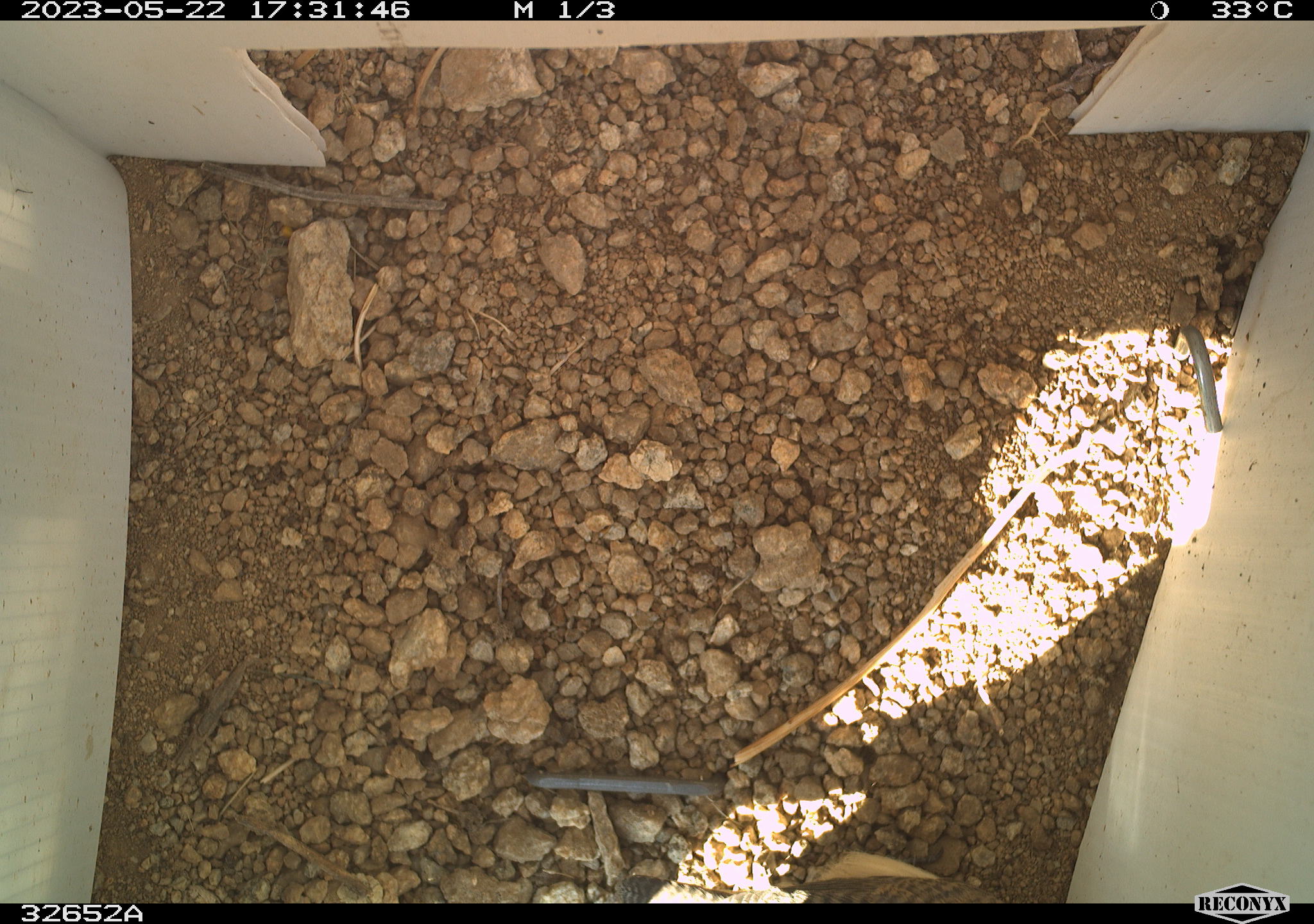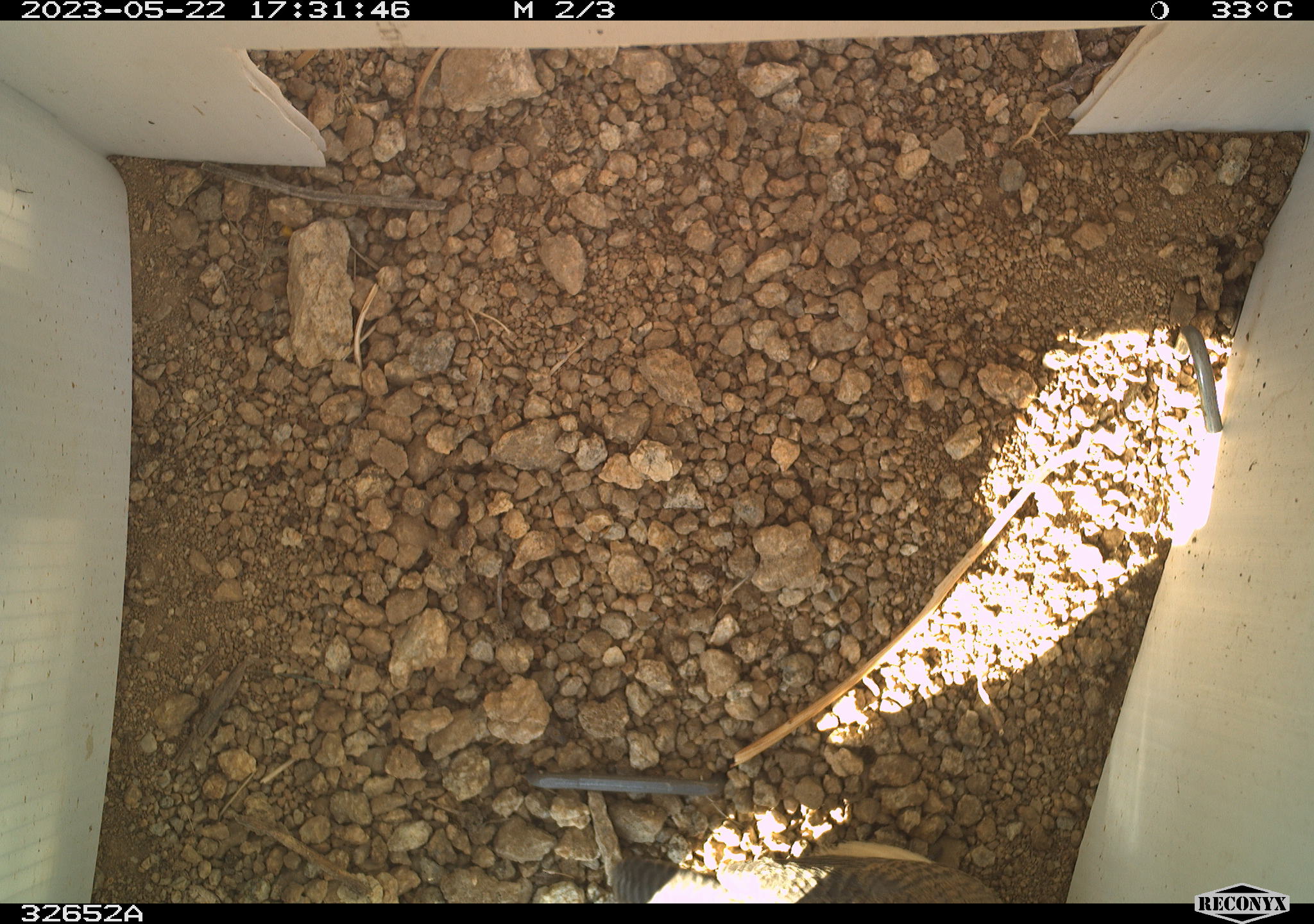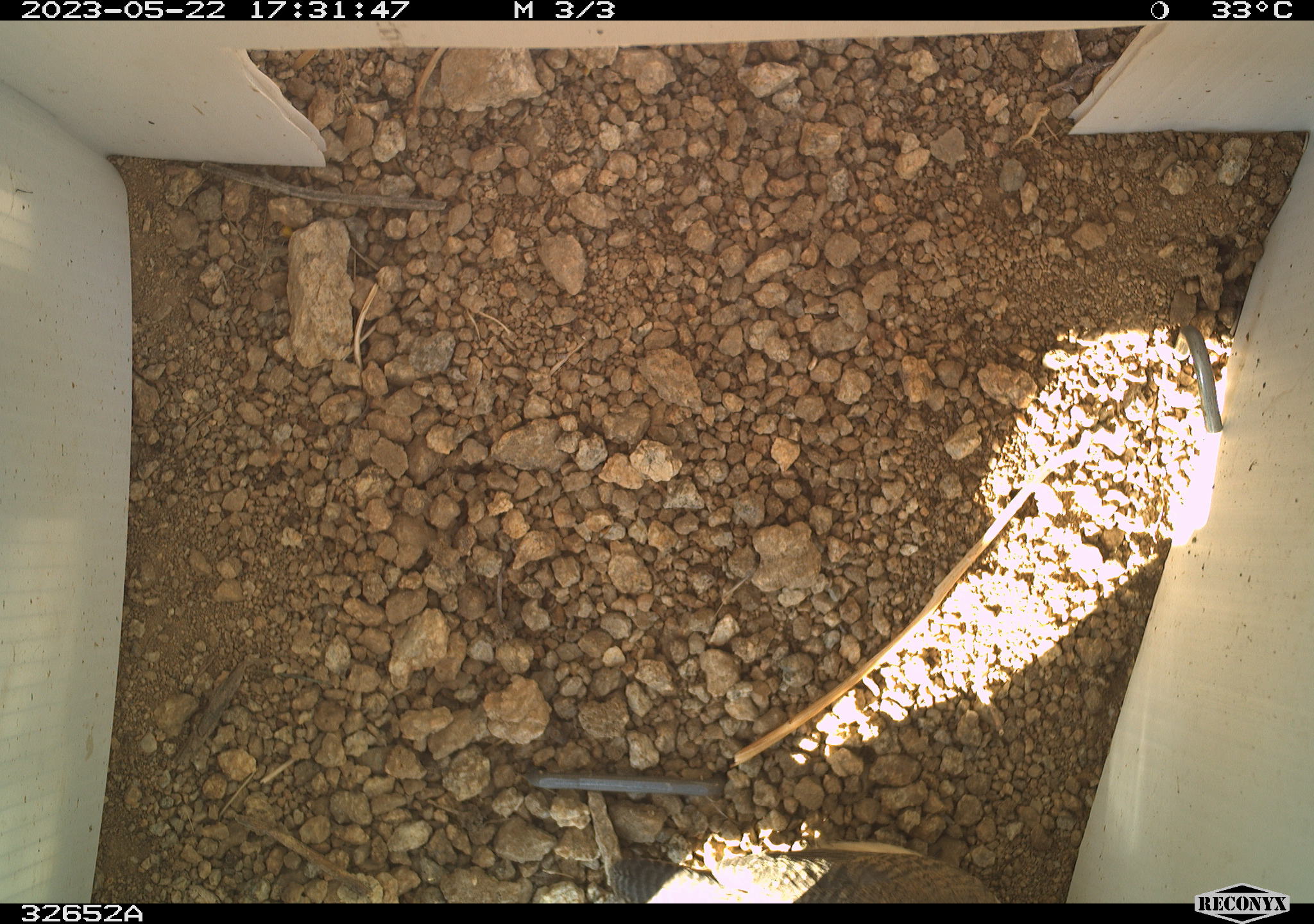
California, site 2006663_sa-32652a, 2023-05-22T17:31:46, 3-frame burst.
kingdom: Animalia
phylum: Chordata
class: Aves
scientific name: Aves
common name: bird